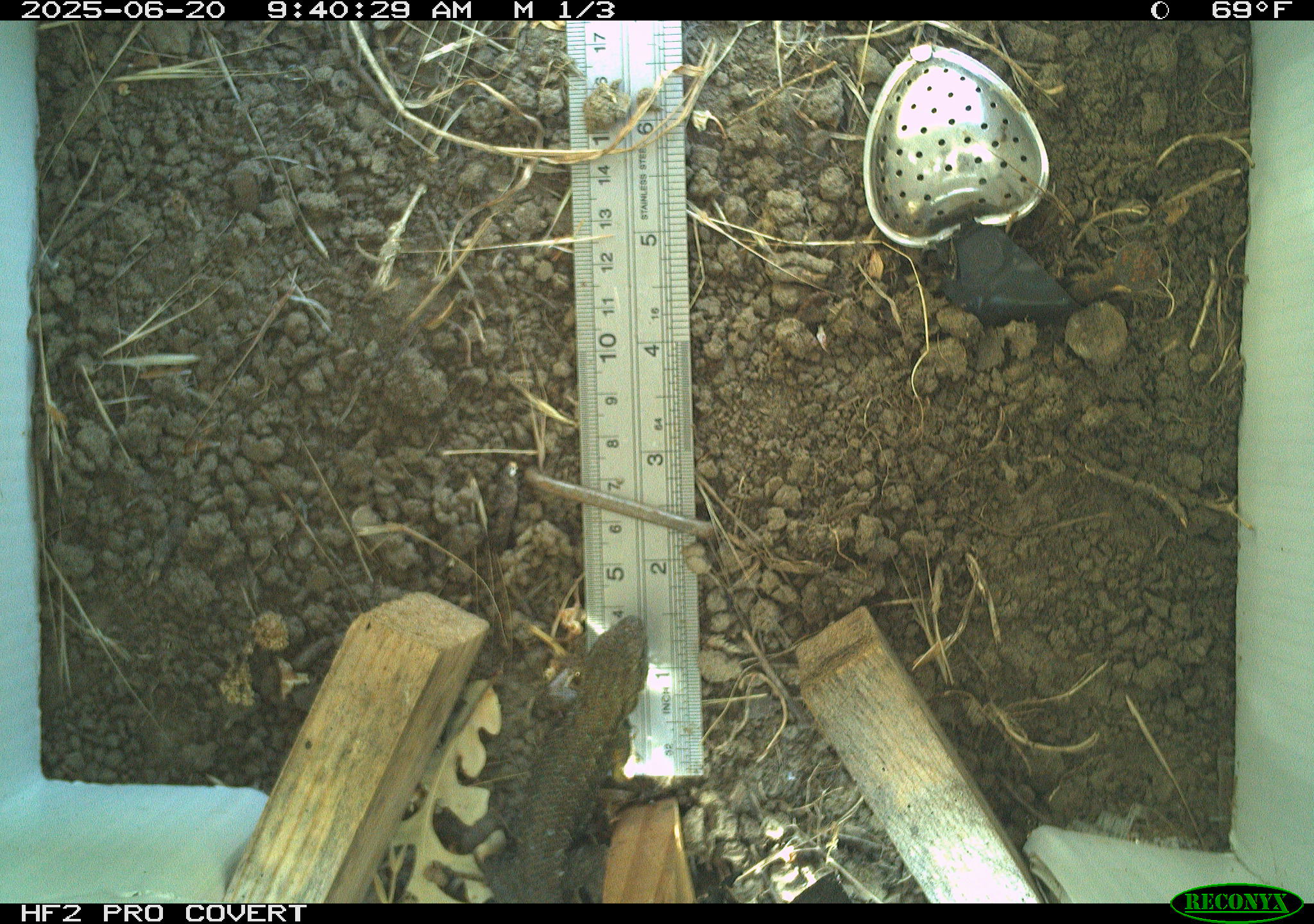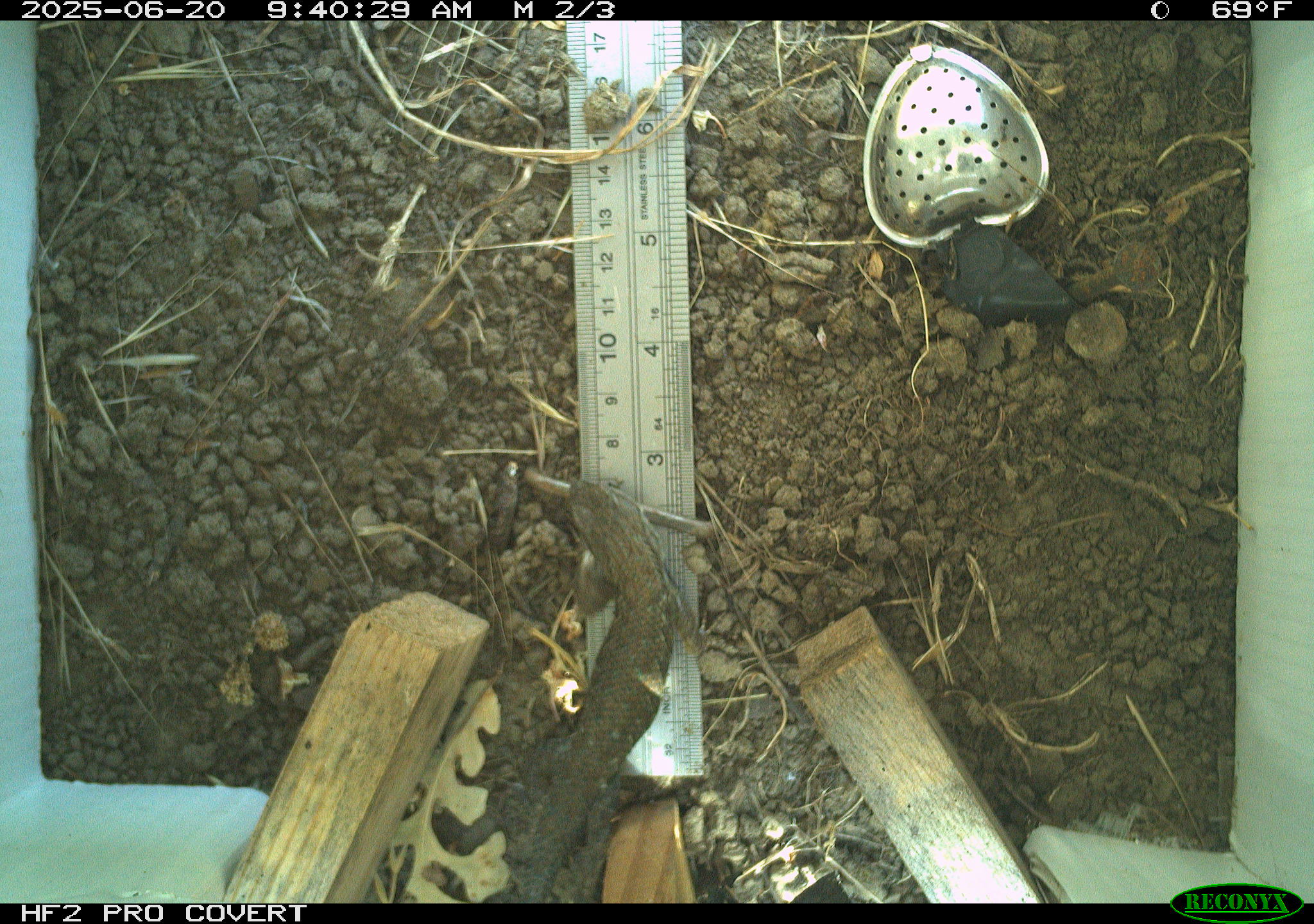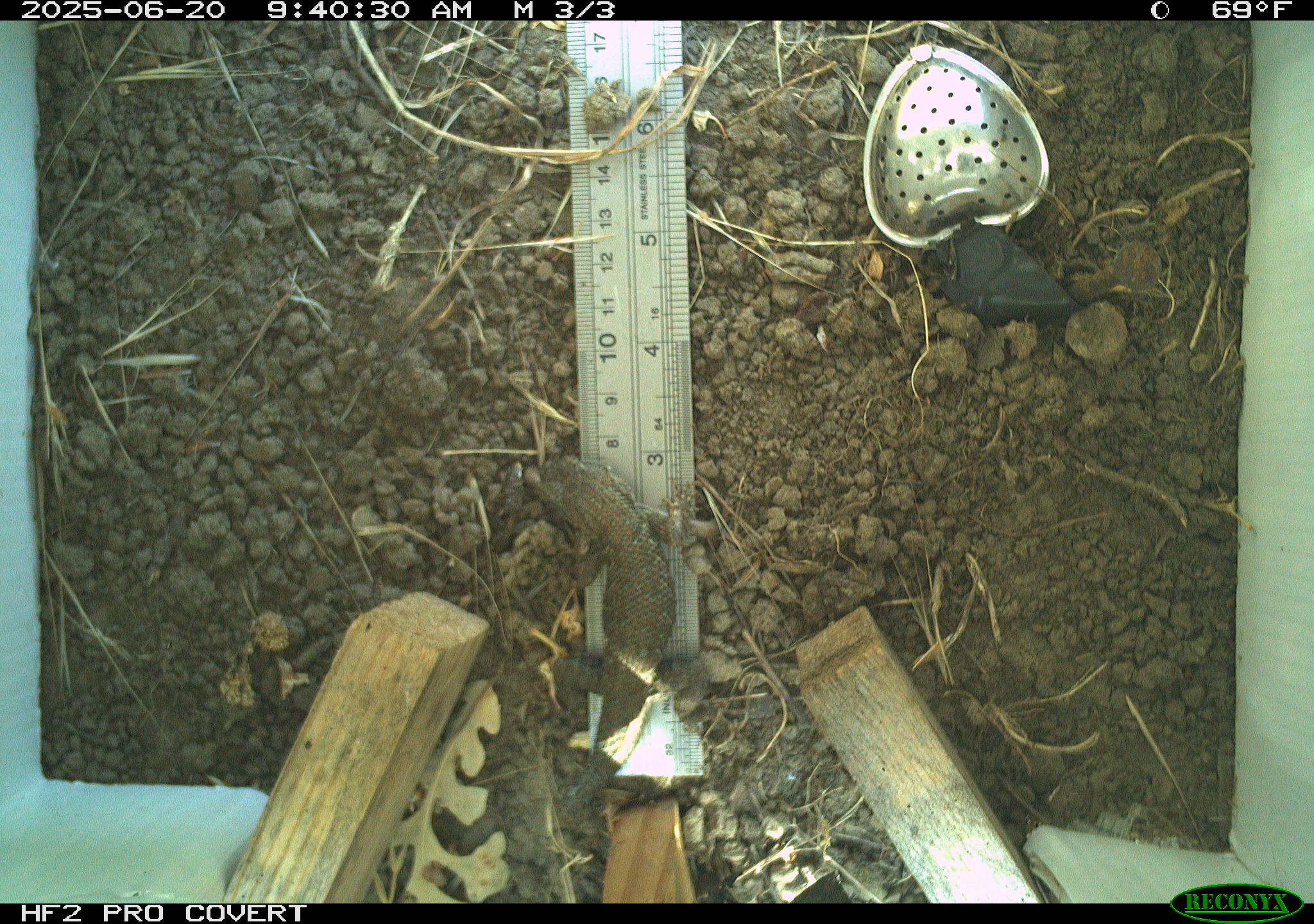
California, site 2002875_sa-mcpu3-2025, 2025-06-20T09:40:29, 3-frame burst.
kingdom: Animalia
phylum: Chordata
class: Reptilia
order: Squamata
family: Phrynosomatidae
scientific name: Phrynosomatidae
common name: north american spiny lizards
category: sceloporus/uta species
Sceloporus/uta species (north american spiny lizards) (Phrynosomatidae).